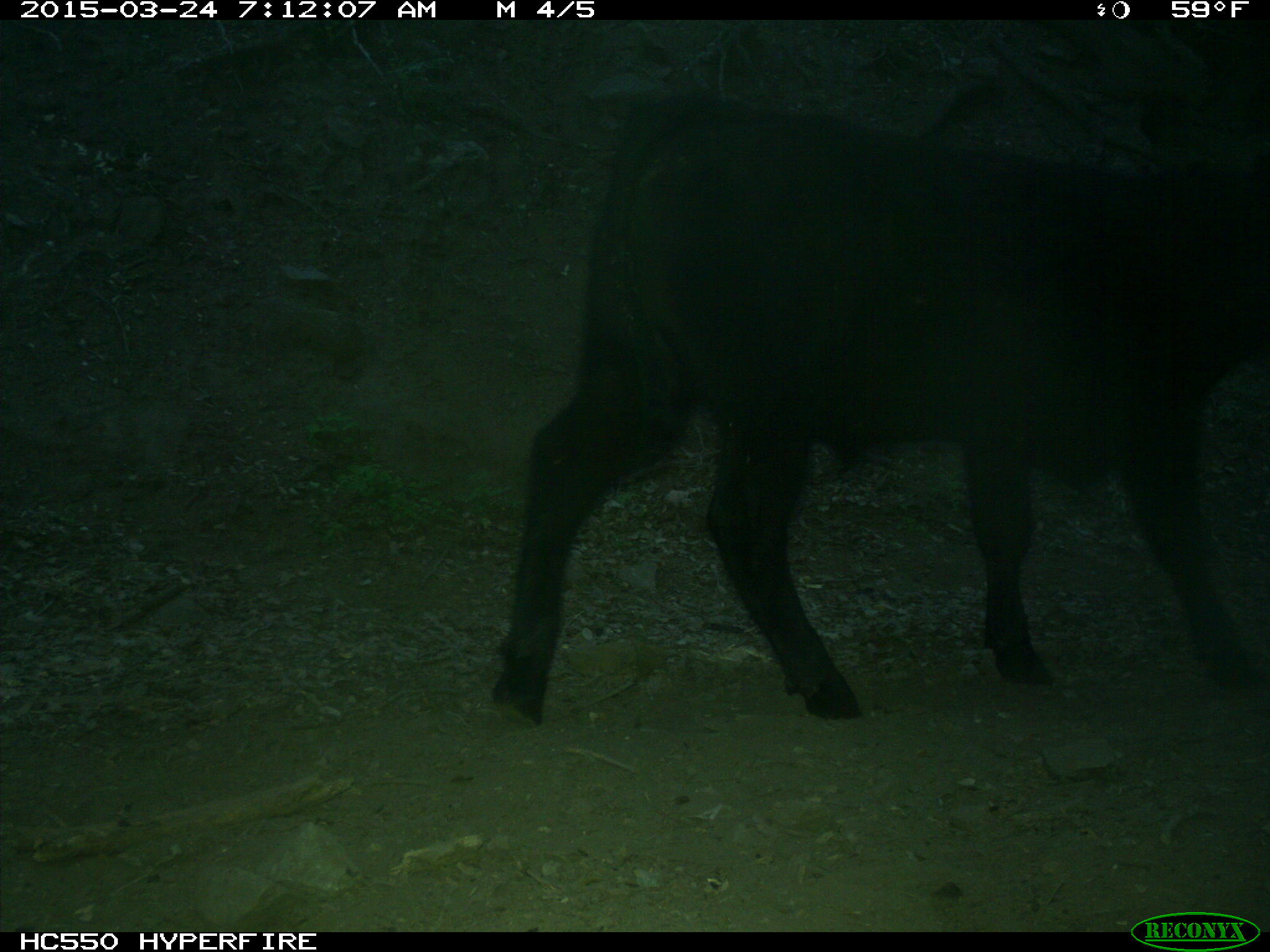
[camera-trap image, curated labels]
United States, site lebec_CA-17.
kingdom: Animalia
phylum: Chordata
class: Mammalia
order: Artiodactyla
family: Bovidae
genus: Bos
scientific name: Bos taurus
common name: domestic cow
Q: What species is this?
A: Bos taurus (domestic cow).